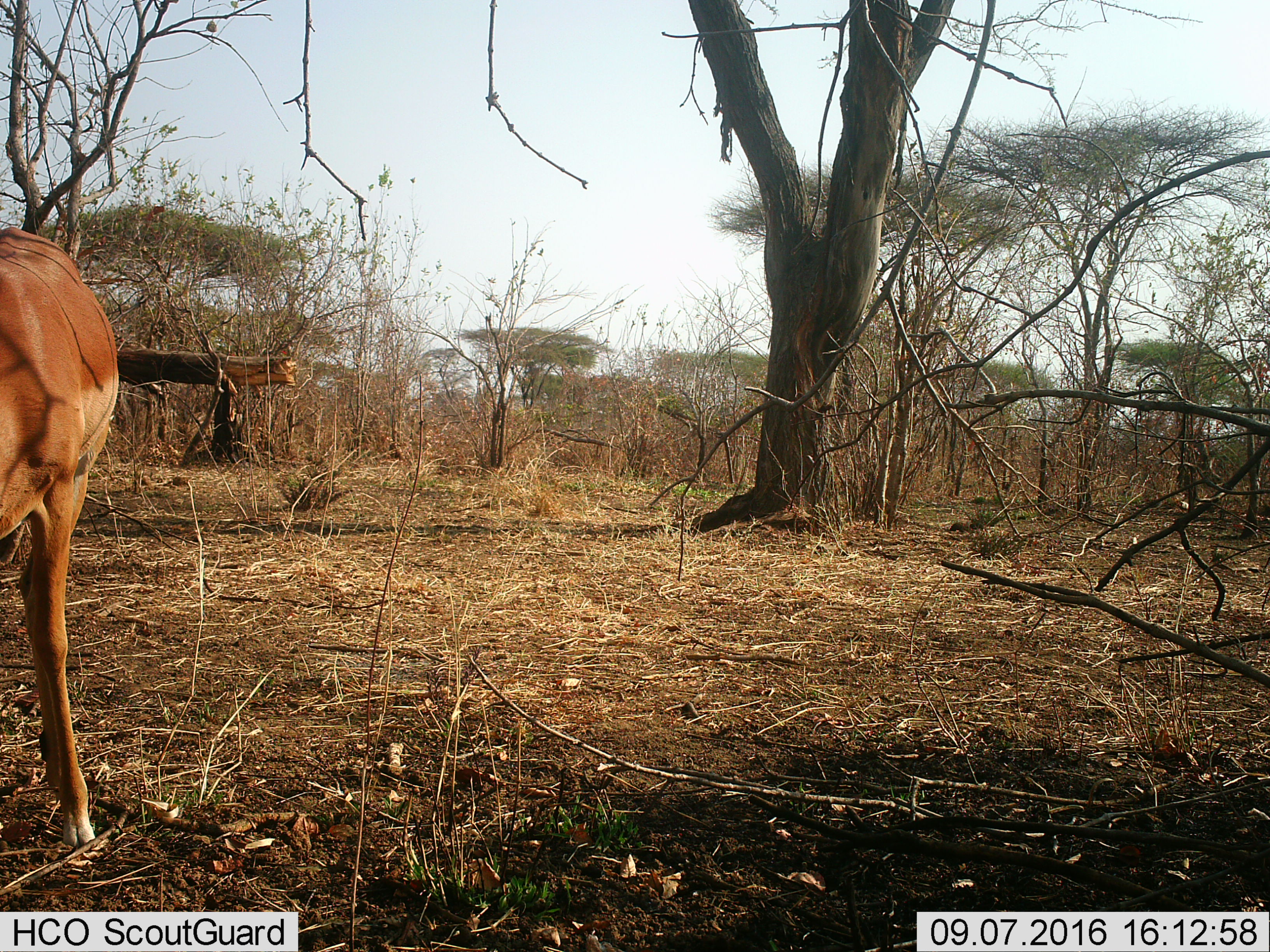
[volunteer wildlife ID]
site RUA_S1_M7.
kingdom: Animalia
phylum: Chordata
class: Mammalia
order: Artiodactyla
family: Bovidae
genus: Aepyceros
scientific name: Aepyceros melampus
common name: impala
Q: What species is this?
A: Impala (Aepyceros melampus).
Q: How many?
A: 1.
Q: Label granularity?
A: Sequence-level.